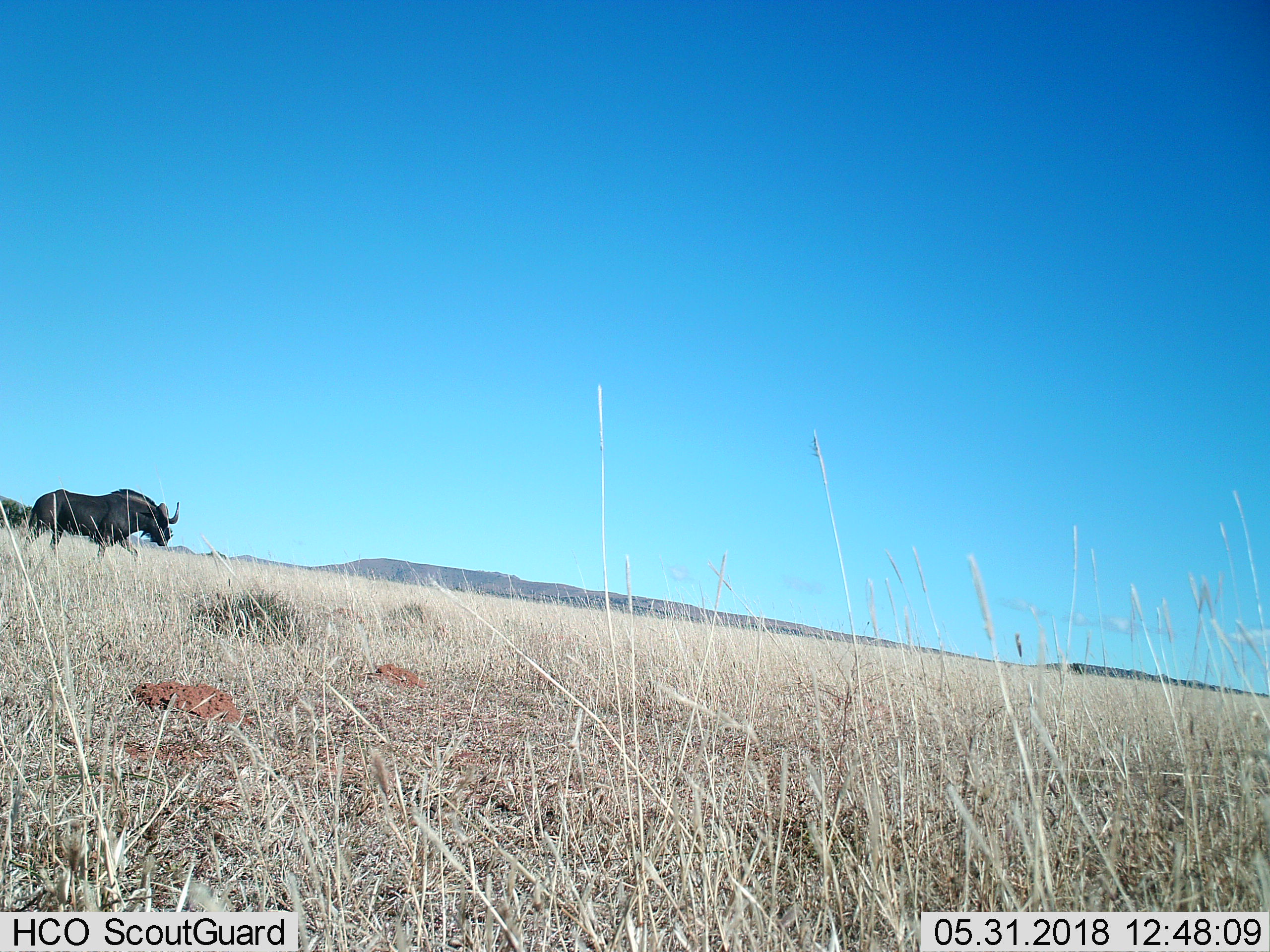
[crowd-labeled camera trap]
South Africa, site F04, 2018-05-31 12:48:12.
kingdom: Animalia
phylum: Chordata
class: Mammalia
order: Artiodactyla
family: Bovidae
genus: Connochaetes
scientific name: Connochaetes gnou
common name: black wildebeest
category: wildebeestblack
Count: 1.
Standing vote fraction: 17%.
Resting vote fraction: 0%.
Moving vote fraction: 100%.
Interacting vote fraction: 0%.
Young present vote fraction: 0%.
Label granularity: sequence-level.